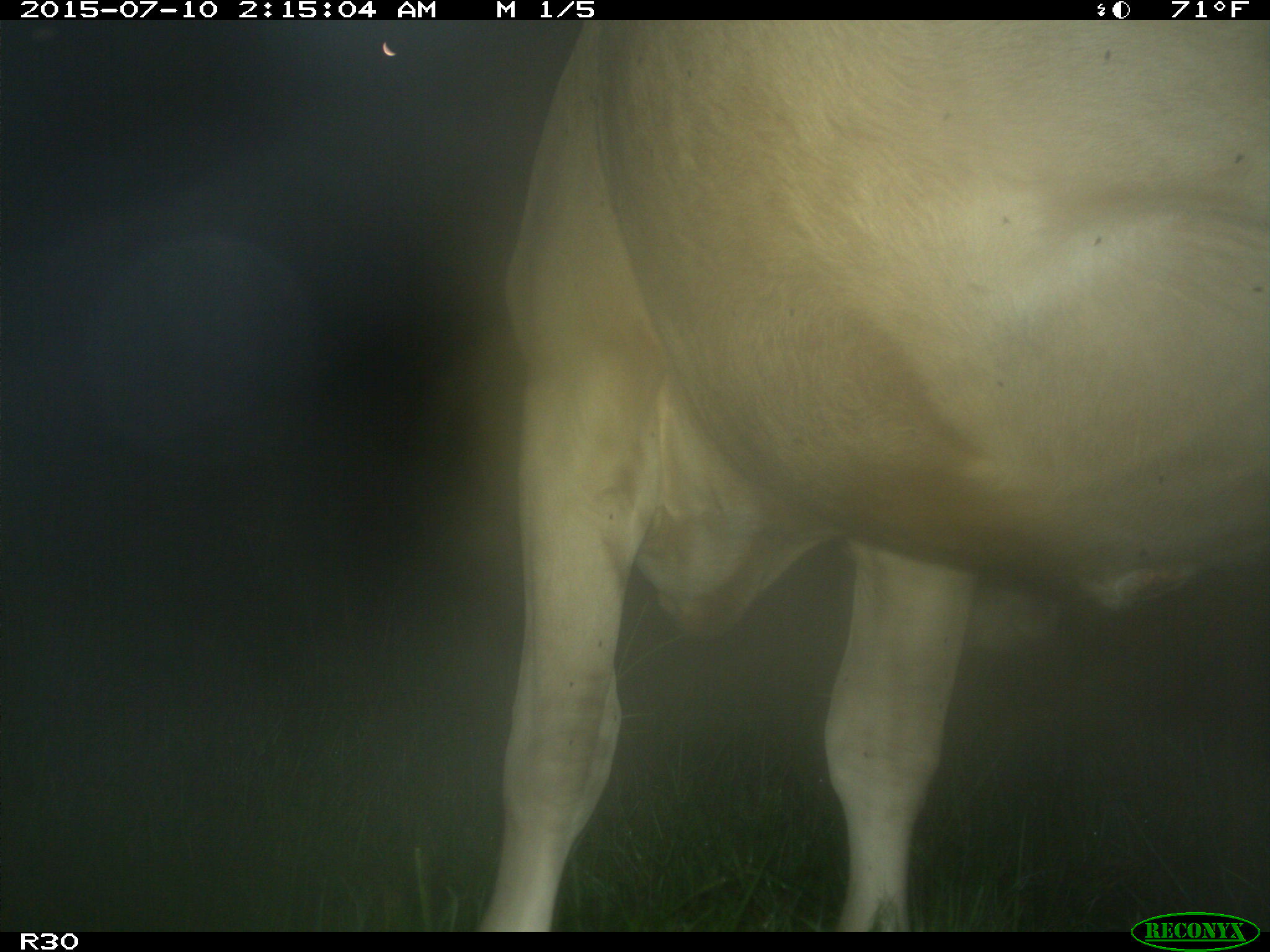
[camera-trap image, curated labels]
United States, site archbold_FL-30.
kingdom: Animalia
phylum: Chordata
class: Mammalia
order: Artiodactyla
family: Bovidae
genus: Bos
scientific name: Bos taurus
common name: domestic cow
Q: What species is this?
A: Bos taurus (domestic cow).